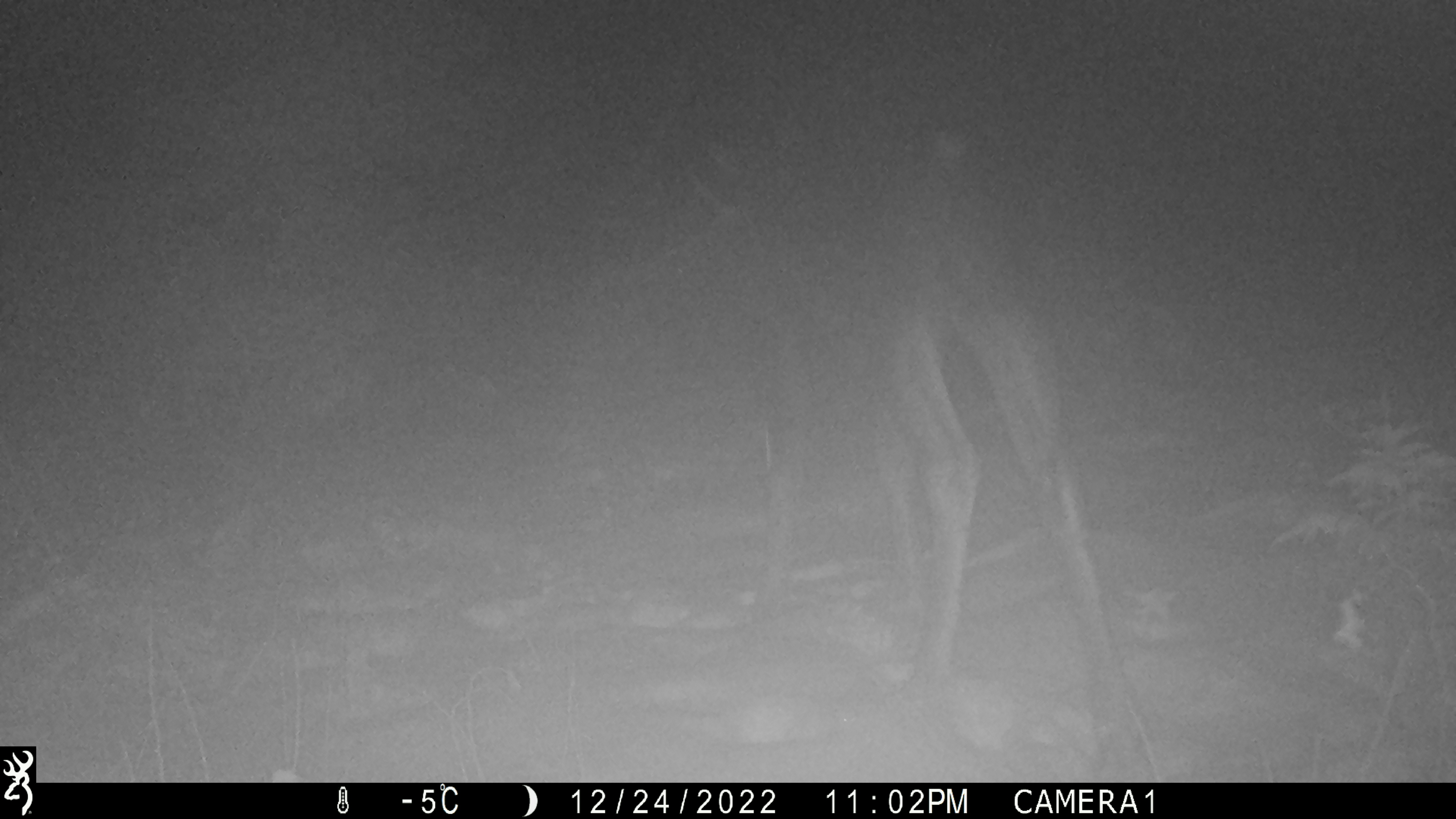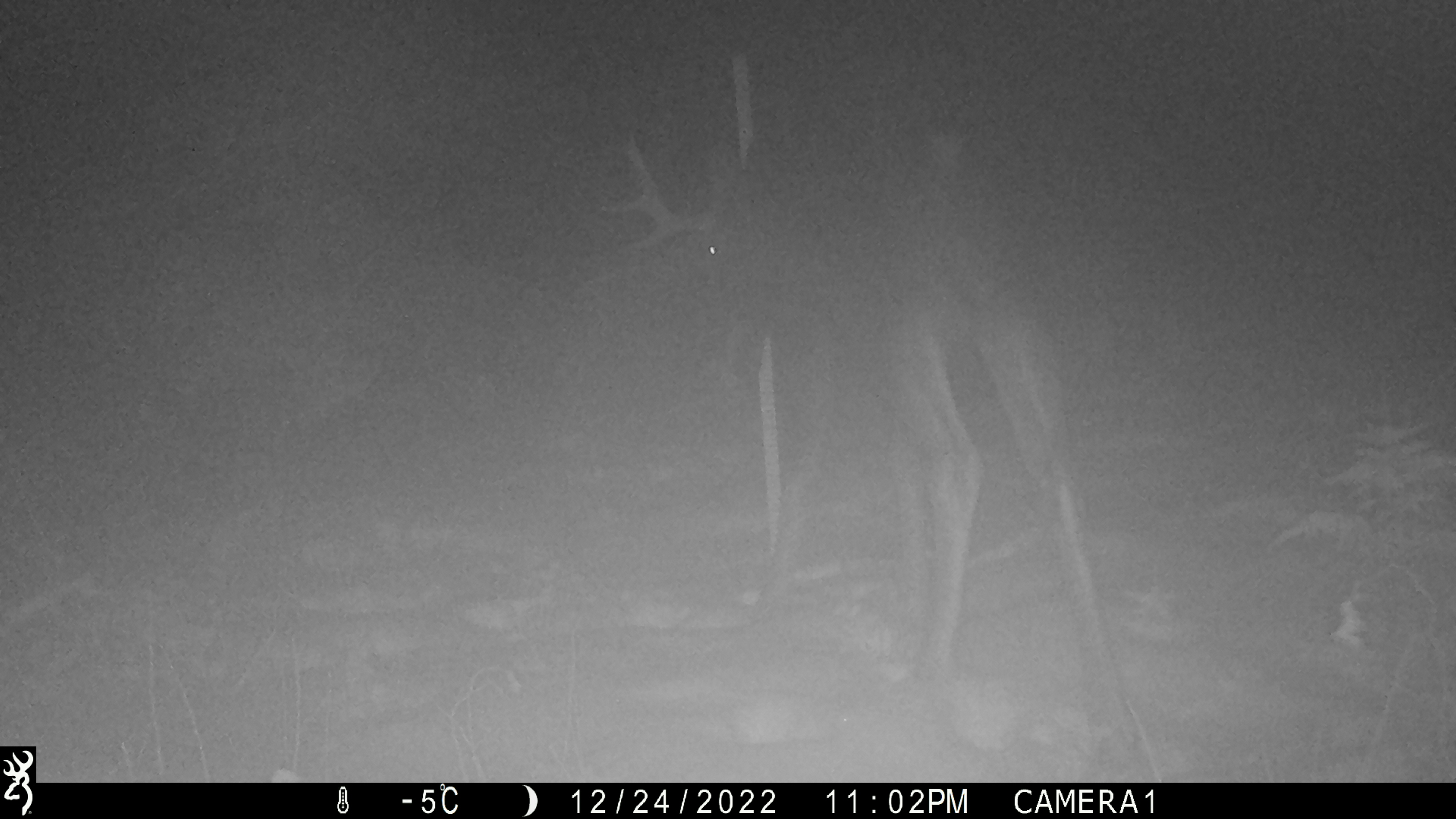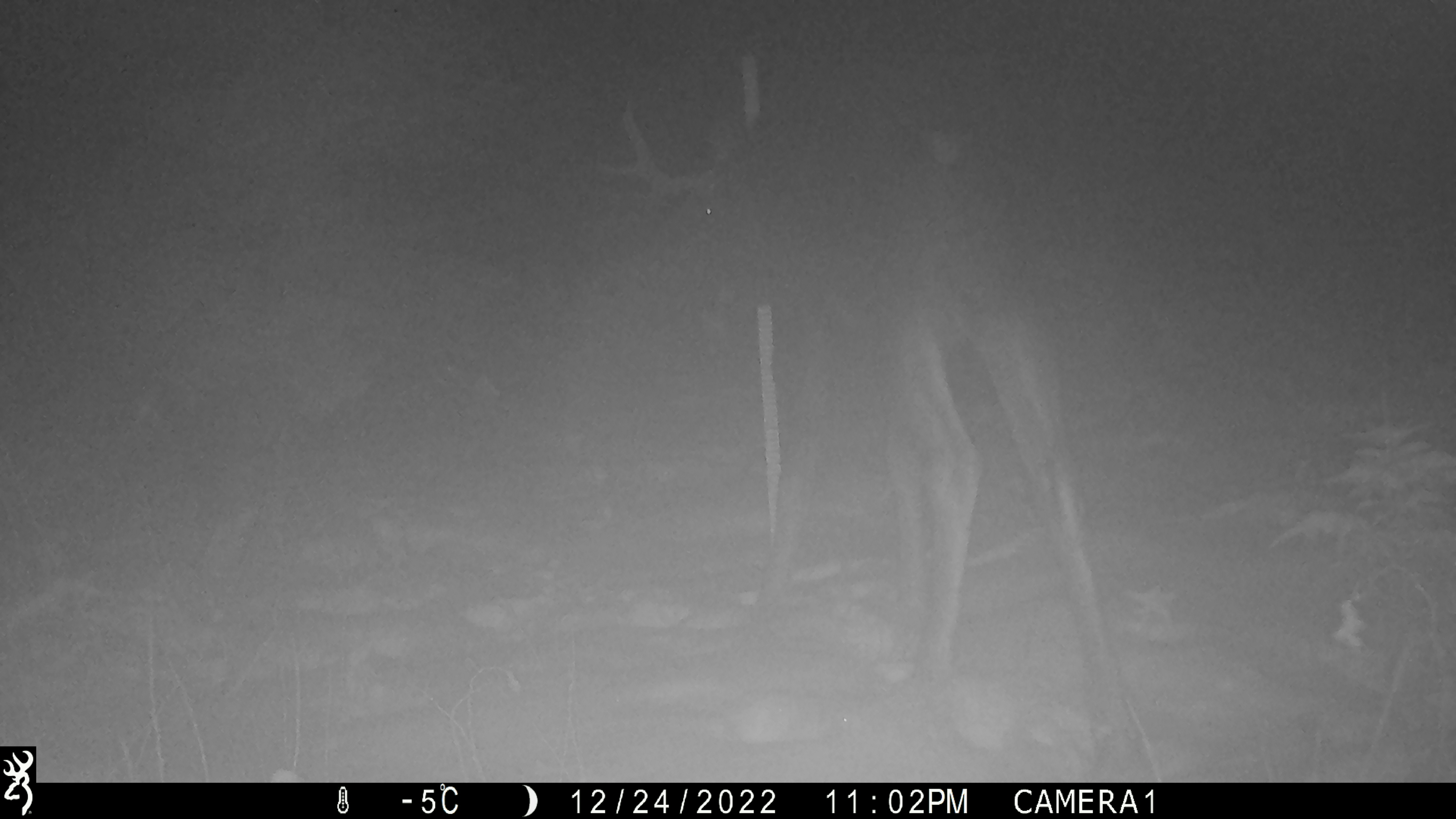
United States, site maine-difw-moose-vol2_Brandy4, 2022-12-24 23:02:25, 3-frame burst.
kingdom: Animalia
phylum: Chordata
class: Mammalia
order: Artiodactyla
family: Cervidae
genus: Alces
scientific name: Alces alces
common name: moose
Moose (Alces alces).